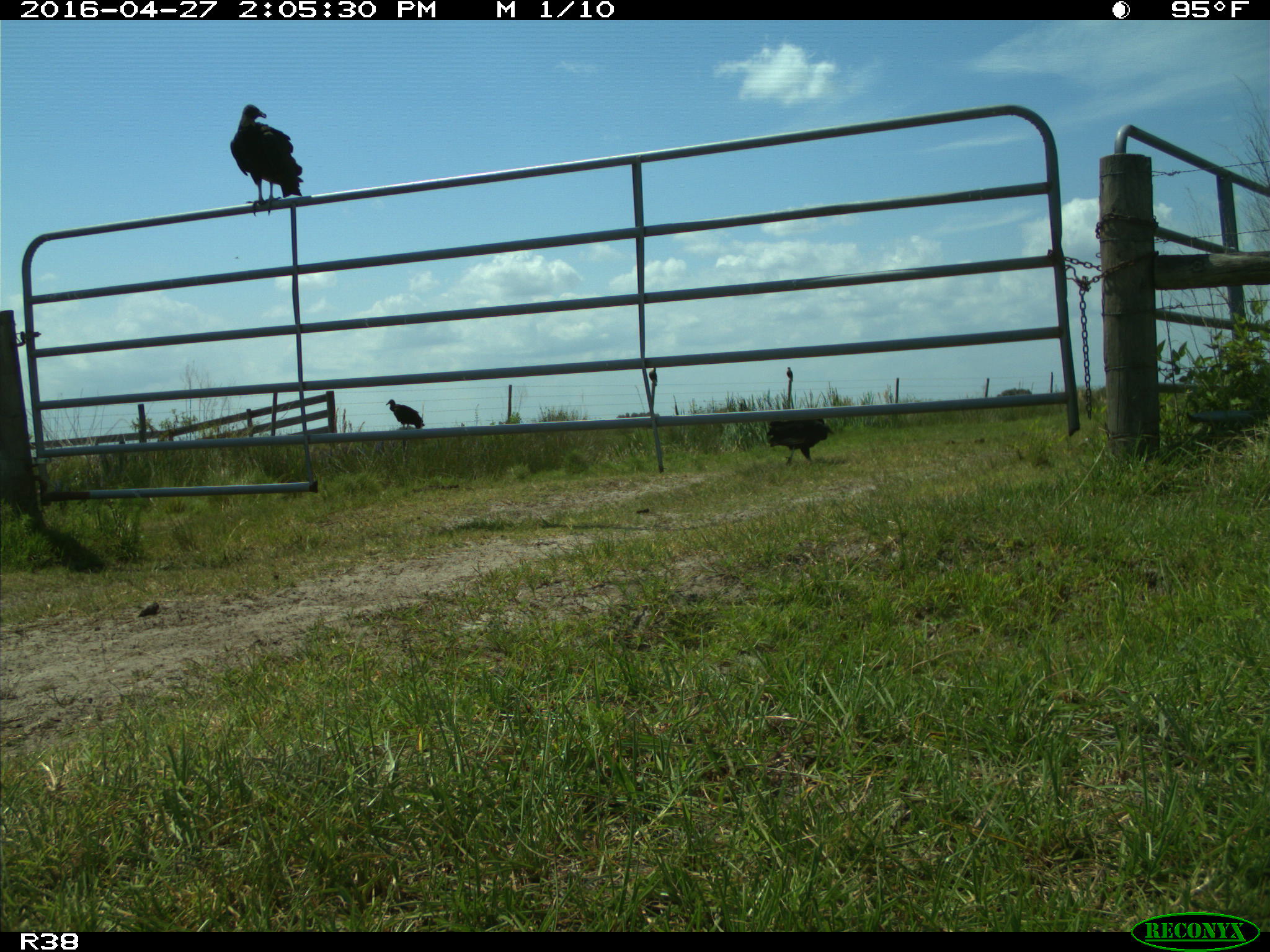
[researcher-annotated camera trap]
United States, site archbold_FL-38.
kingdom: Animalia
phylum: Chordata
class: Aves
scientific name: Aves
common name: birds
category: unidentified bird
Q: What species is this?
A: Unidentified bird (birds) (Aves).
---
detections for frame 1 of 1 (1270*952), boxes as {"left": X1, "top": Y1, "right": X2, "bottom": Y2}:
animal: {"left": 229, "top": 104, "right": 304, "bottom": 216}; {"left": 766, "top": 366, "right": 835, "bottom": 466}; {"left": 386, "top": 399, "right": 425, "bottom": 430}